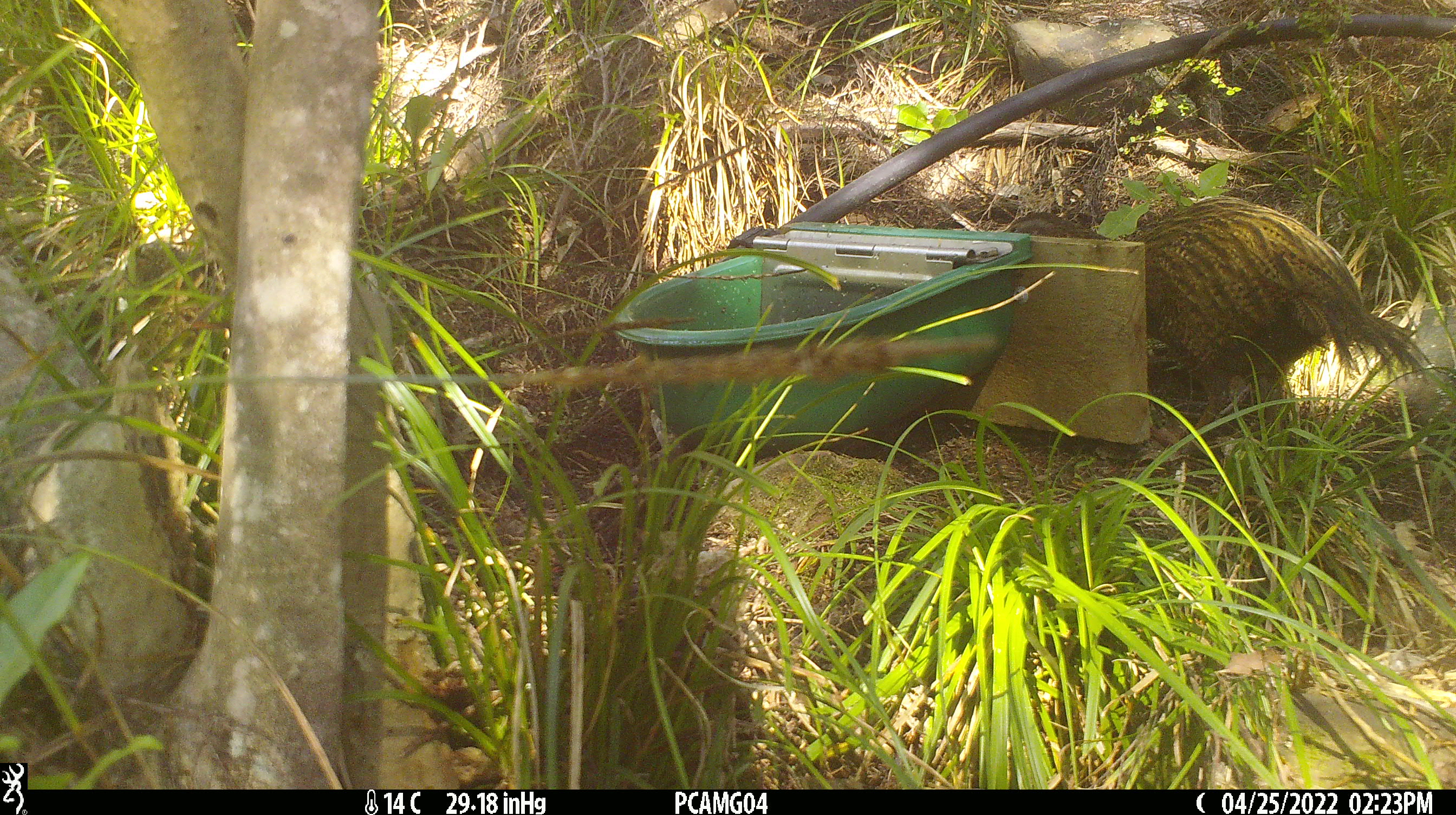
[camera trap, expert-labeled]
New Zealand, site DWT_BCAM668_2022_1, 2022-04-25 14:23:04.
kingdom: Animalia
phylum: Chordata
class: Aves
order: Gruiformes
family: Rallidae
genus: Gallirallus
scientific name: Gallirallus australis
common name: weka